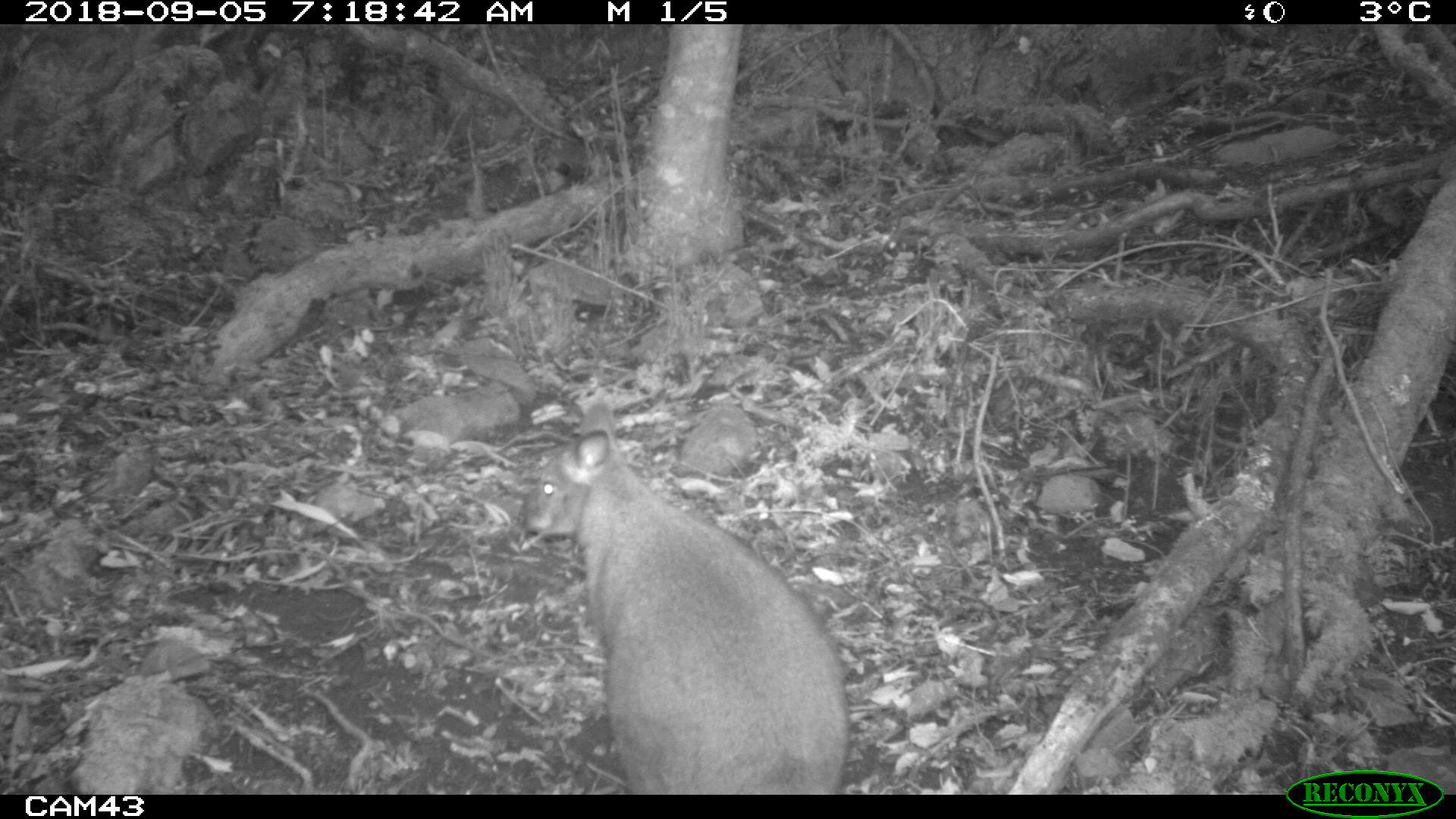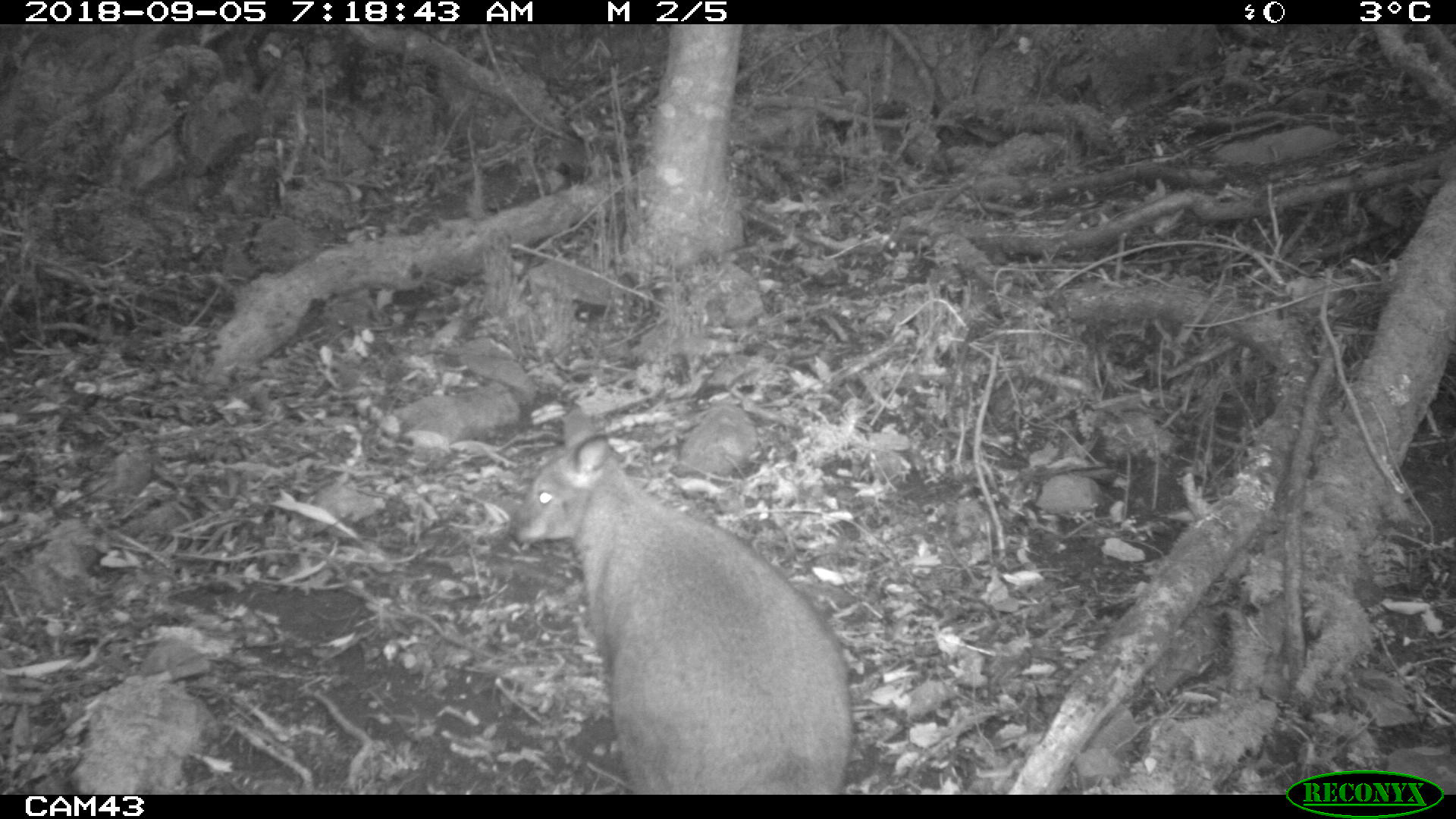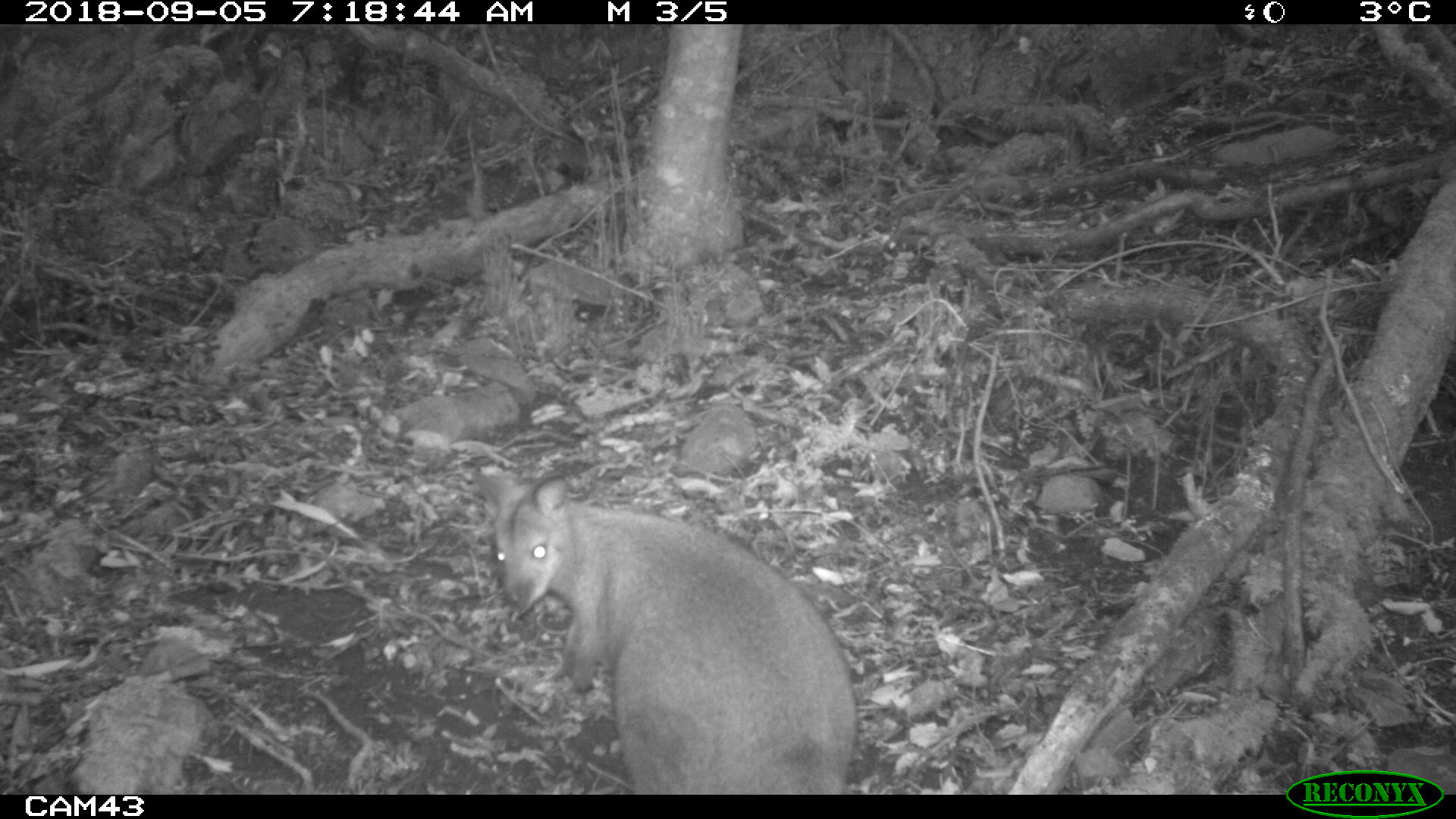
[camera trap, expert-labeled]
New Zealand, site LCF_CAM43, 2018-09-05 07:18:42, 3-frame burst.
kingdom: Animalia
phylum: Chordata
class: Mammalia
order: Diprotodontia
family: Macropodidae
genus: Notamacropus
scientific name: Notamacropus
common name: wallaby